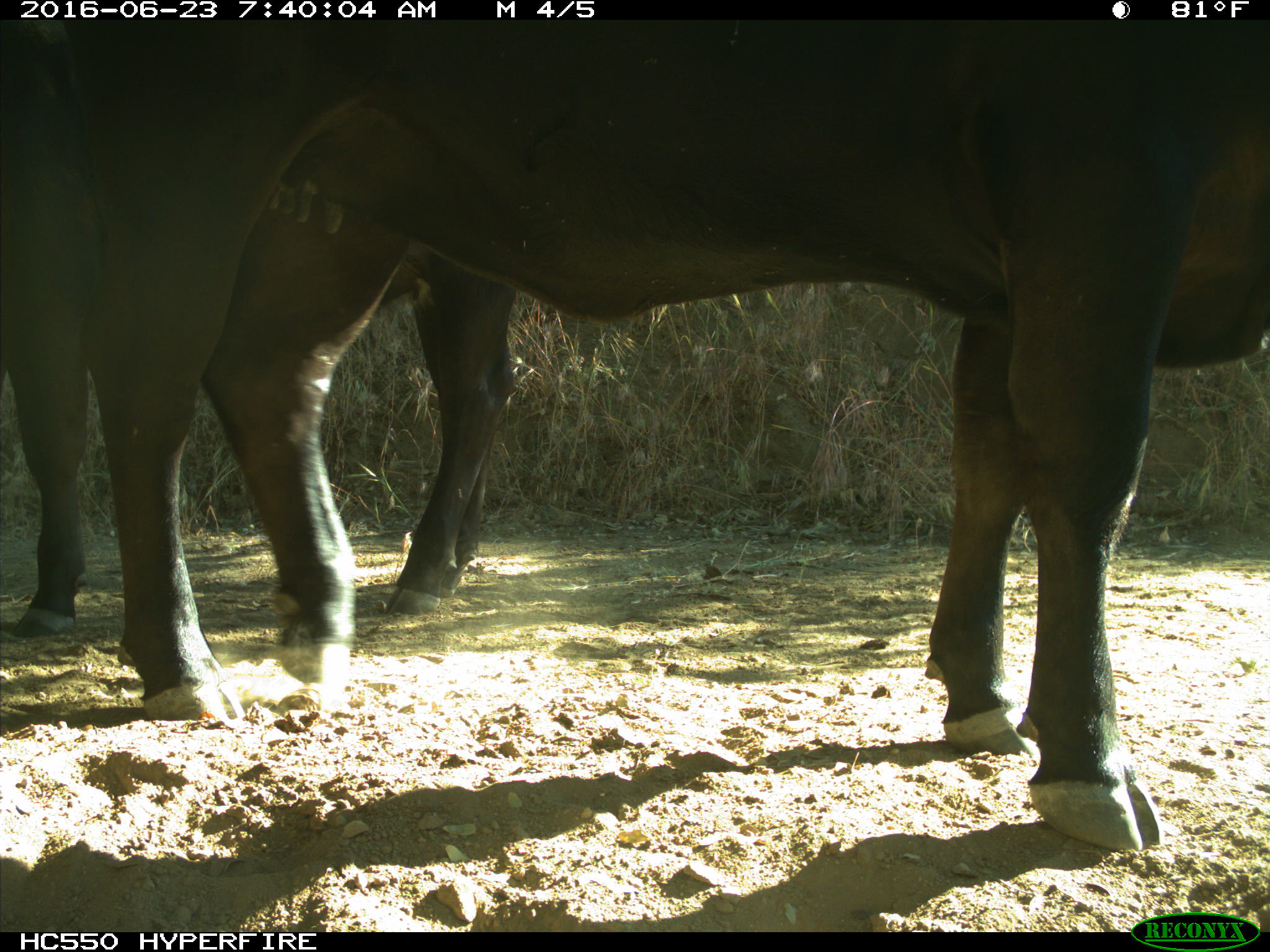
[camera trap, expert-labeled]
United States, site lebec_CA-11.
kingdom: Animalia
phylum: Chordata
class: Mammalia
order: Artiodactyla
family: Bovidae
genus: Bos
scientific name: Bos taurus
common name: domestic cow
Bos taurus (domestic cow).